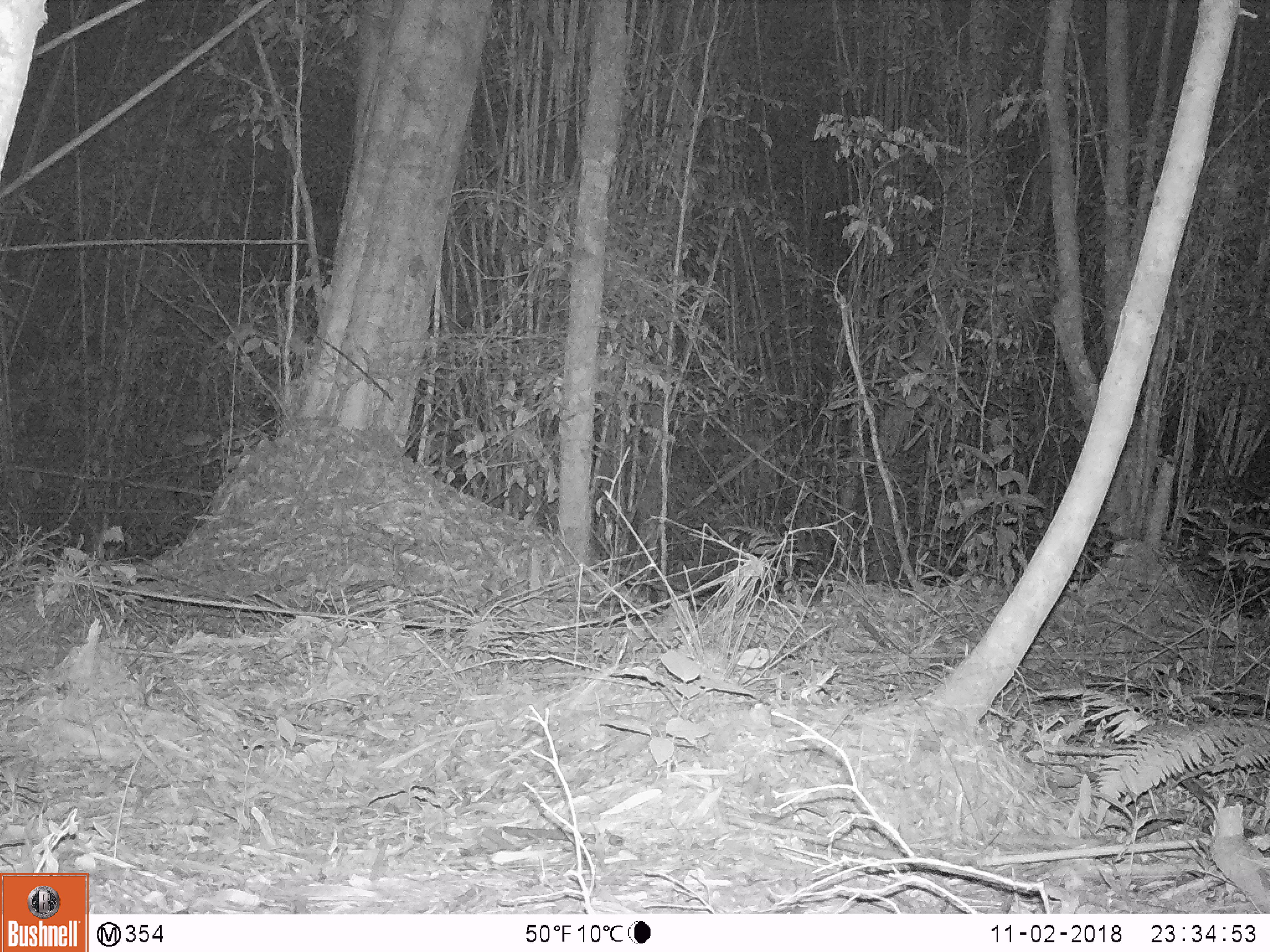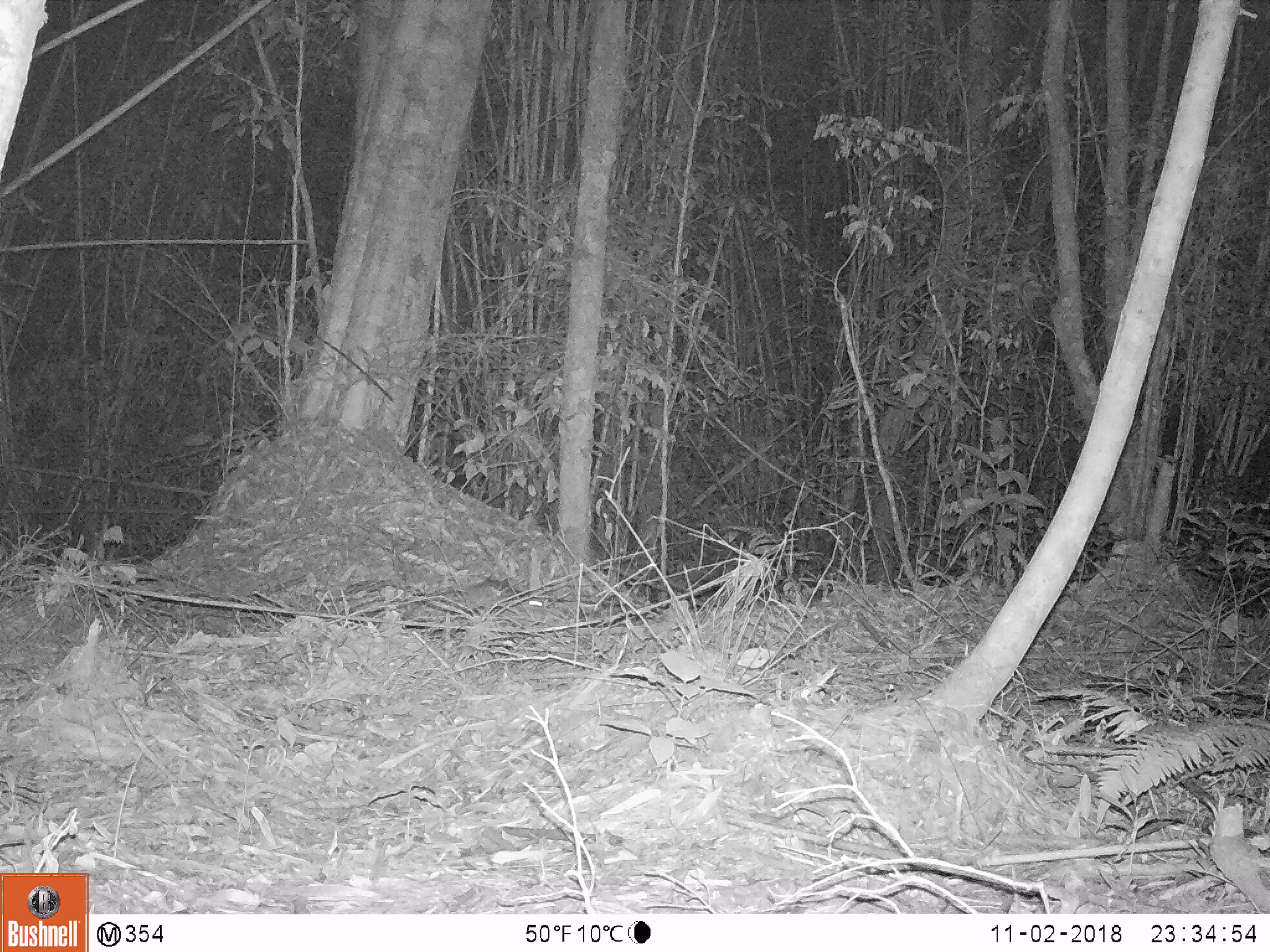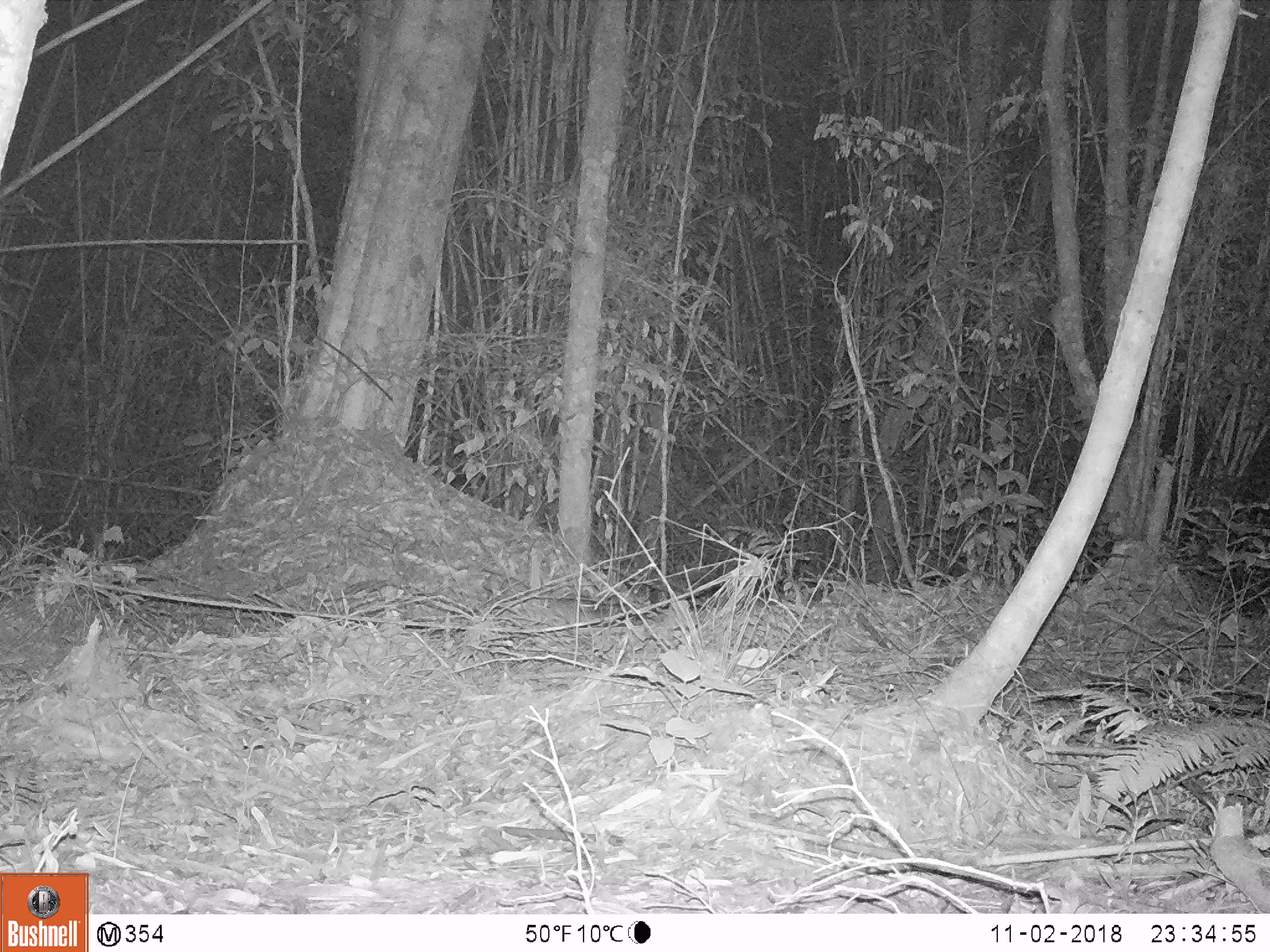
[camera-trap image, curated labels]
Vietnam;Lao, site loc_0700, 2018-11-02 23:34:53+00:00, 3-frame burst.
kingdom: Animalia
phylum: Chordata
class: Mammalia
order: Rodentia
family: Muridae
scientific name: Muridae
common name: old-world mice and rats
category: unidentified murid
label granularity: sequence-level